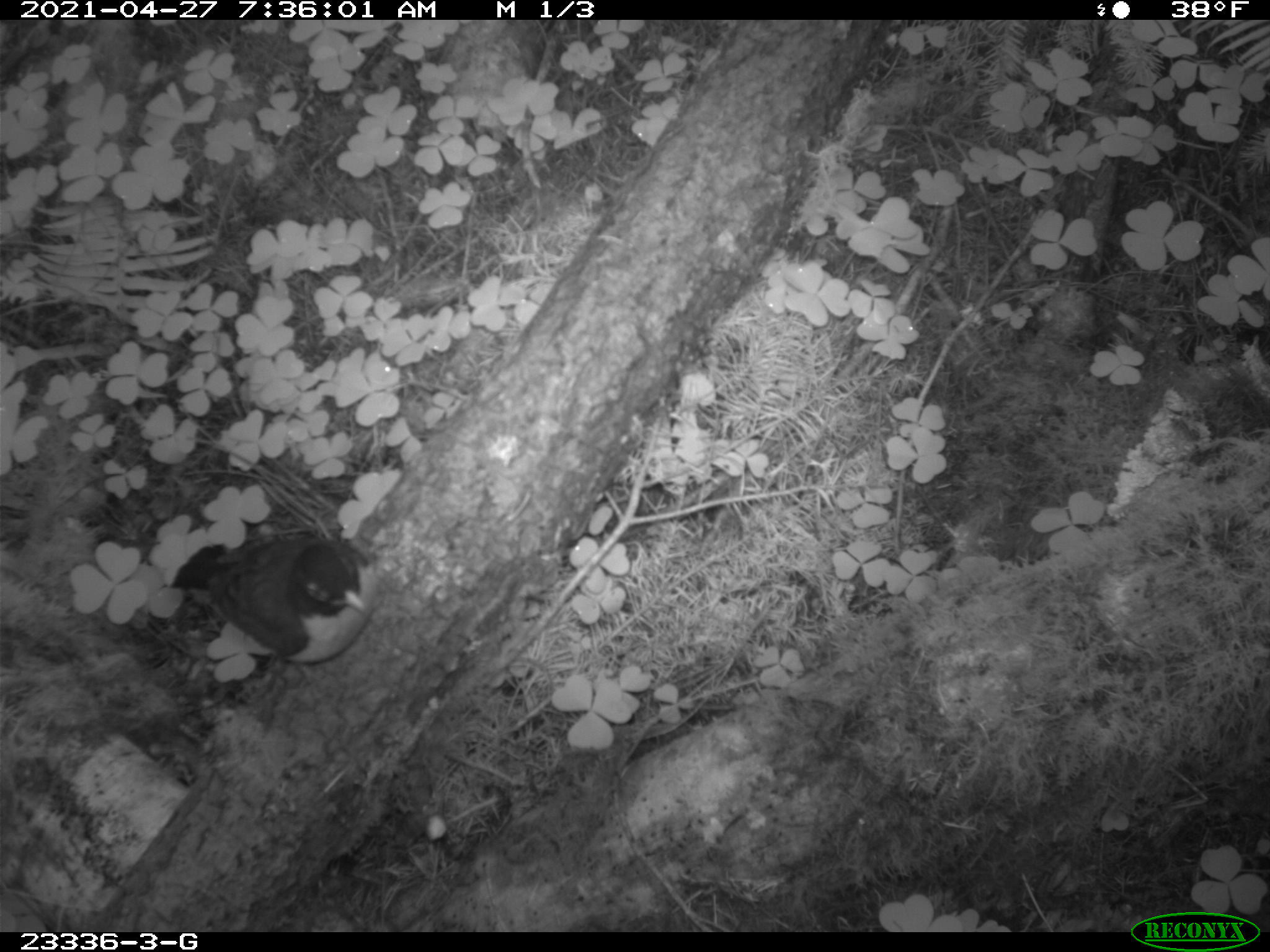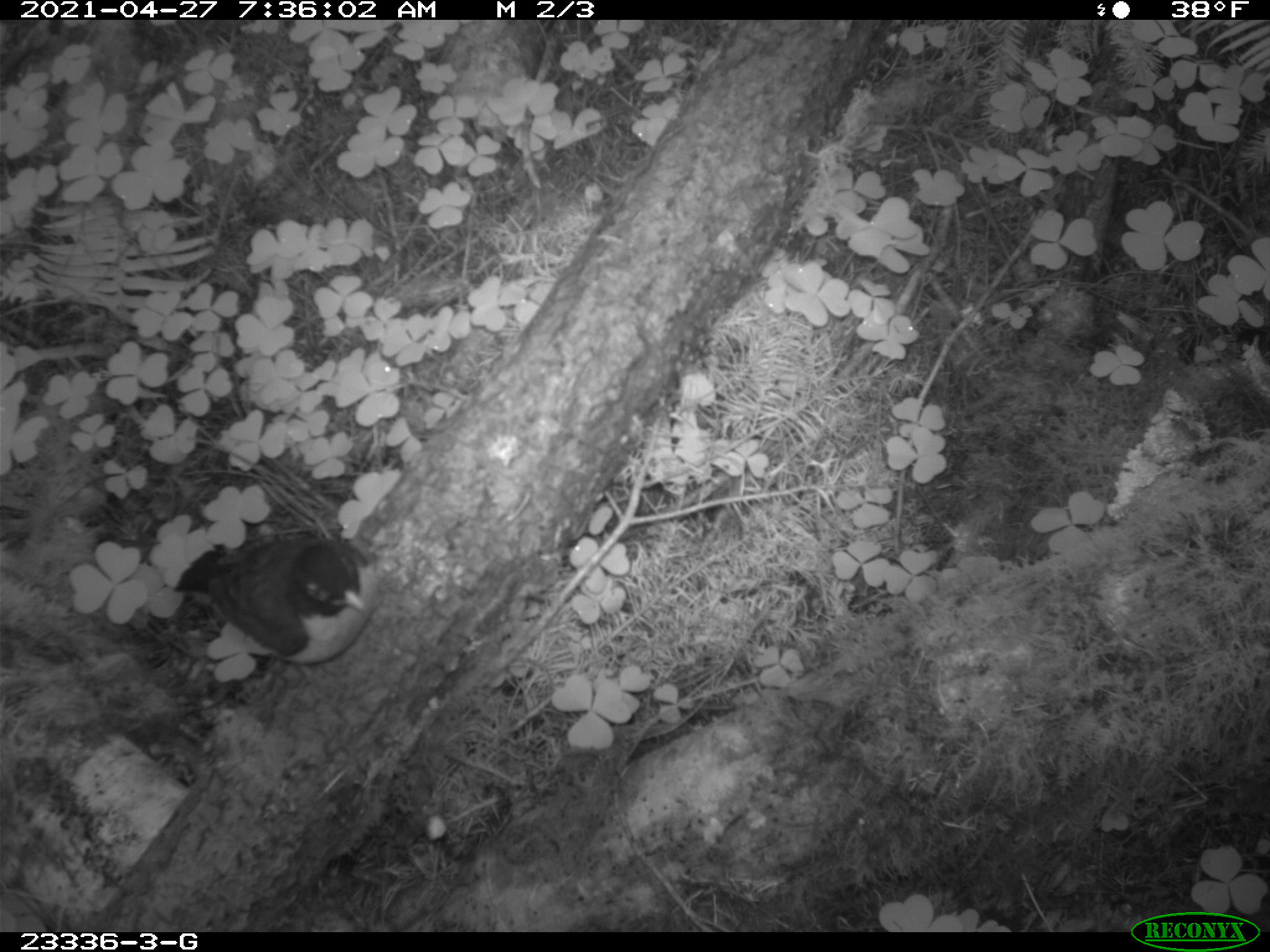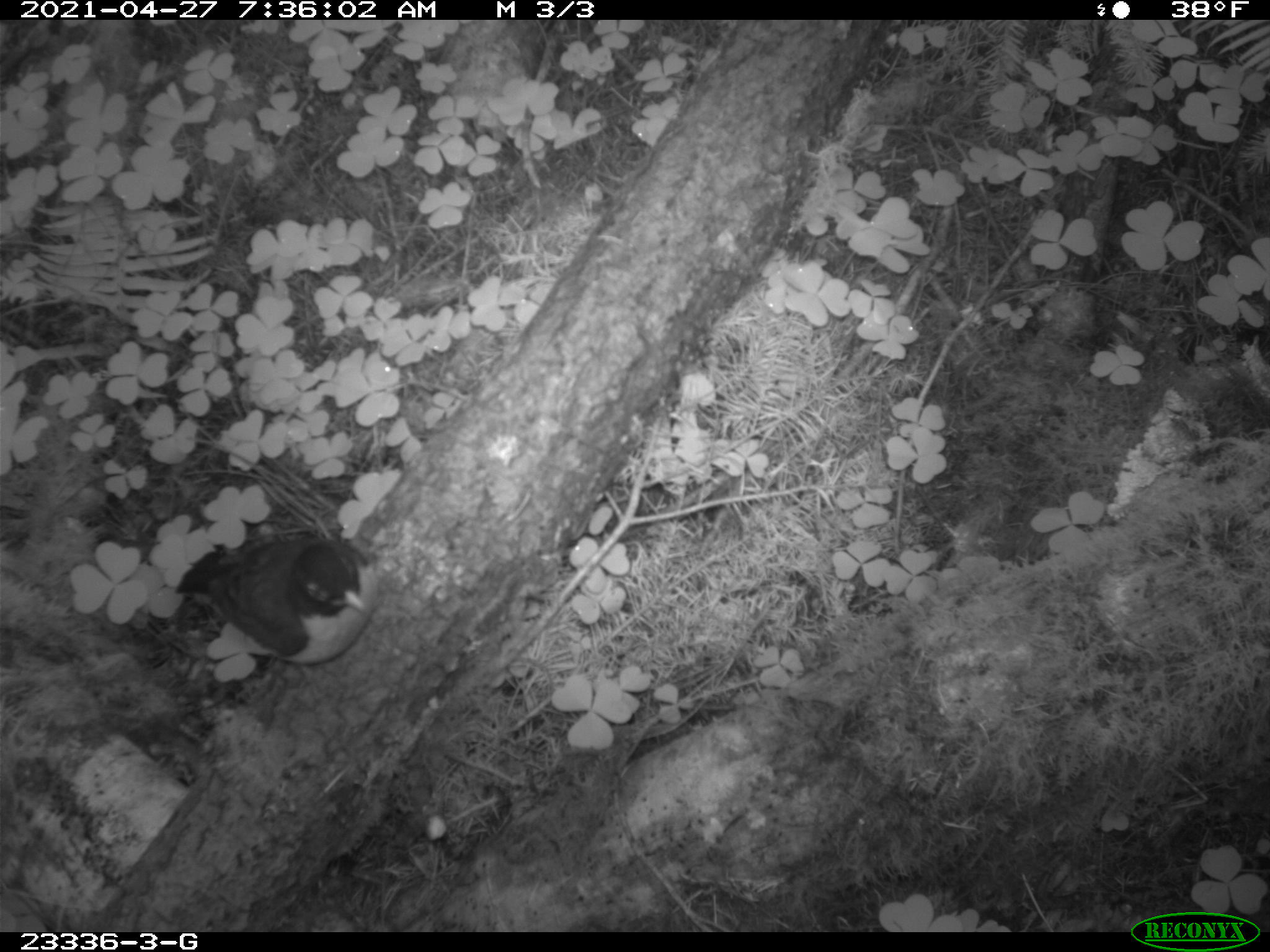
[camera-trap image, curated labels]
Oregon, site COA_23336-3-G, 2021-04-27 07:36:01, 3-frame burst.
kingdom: Animalia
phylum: Chordata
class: Aves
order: Passeriformes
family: Turdidae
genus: Turdus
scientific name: Turdus migratorius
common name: american robin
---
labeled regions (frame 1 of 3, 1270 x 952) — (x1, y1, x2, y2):
american robin: (170, 520, 381, 671)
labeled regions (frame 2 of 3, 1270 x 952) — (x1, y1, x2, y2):
american robin: (162, 521, 391, 670)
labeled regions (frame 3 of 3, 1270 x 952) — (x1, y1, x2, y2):
american robin: (168, 530, 386, 669)